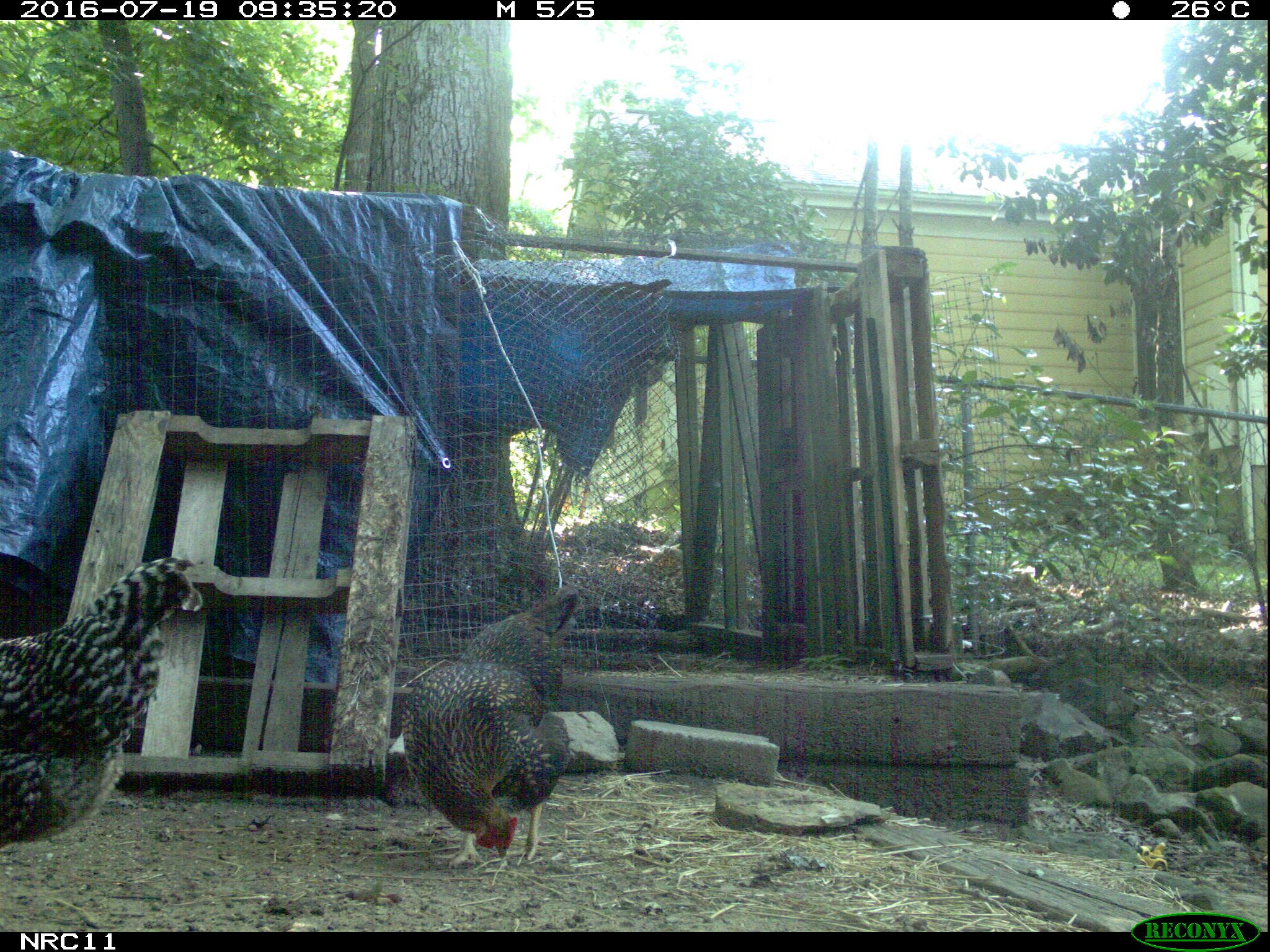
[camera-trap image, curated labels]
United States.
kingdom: Animalia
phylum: Chordata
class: Aves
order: Galliformes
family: Phasianidae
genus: Gallus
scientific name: Gallus gallus domesticus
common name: domestic chicken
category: Chicken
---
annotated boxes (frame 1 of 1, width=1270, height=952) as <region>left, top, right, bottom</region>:
Chicken: <region>386, 577, 593, 880</region>; <region>0, 542, 197, 858</region>